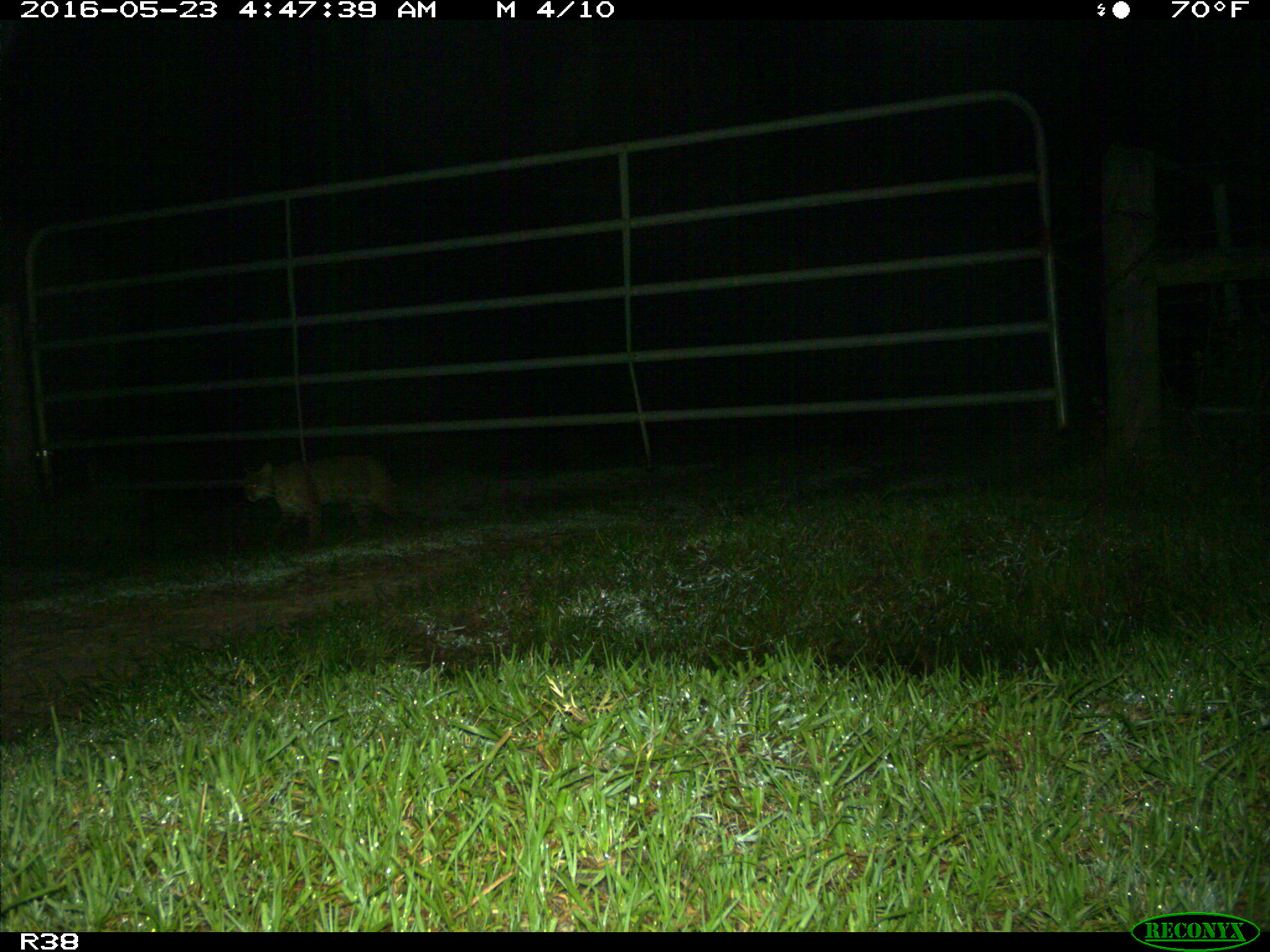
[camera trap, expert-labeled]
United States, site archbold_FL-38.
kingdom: Animalia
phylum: Chordata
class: Mammalia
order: Carnivora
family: Felidae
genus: Lynx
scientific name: Lynx rufus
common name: bobcat